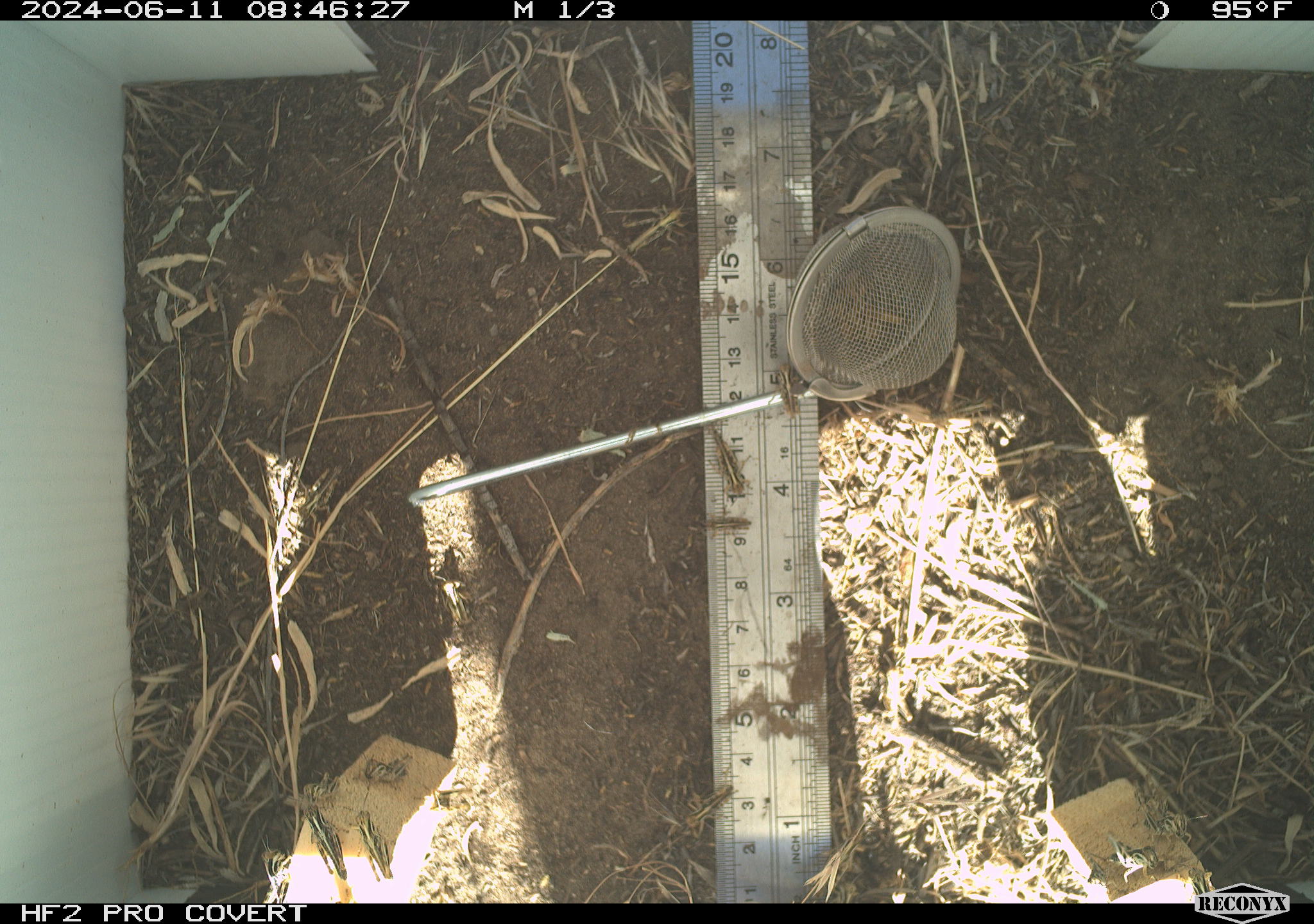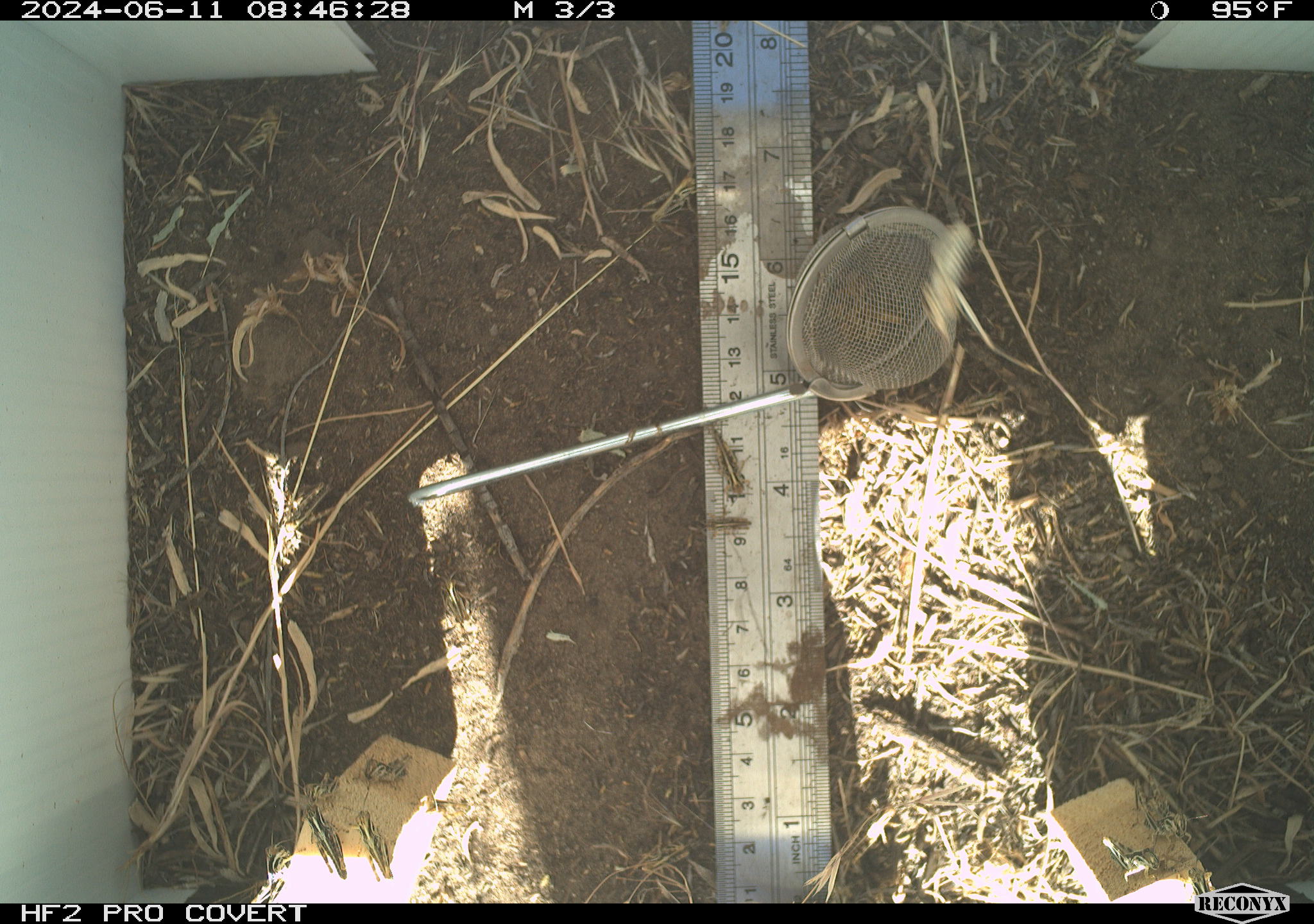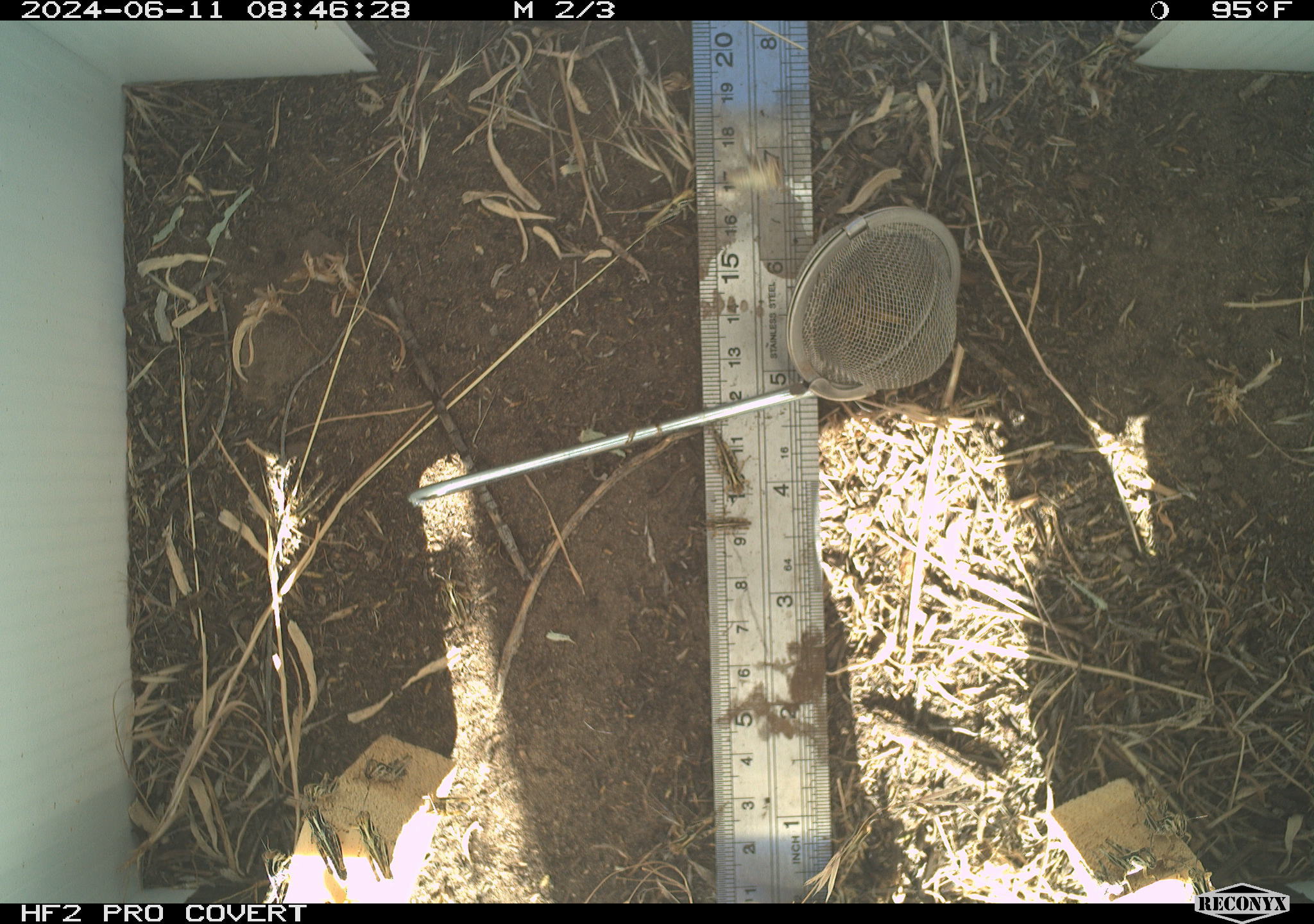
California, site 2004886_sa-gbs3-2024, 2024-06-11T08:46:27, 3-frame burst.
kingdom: Animalia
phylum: Arthropoda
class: Insecta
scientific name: Insecta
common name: insect